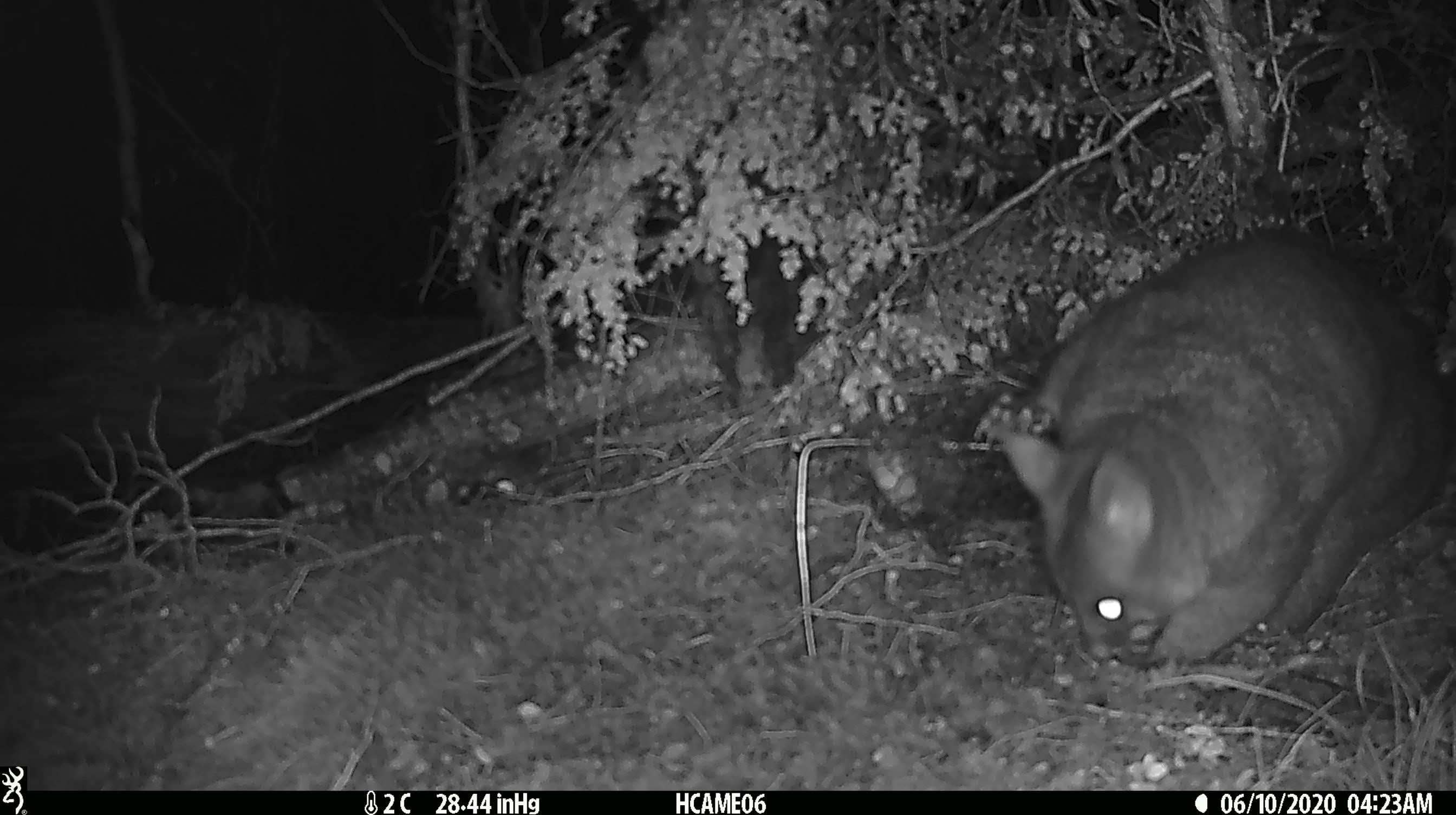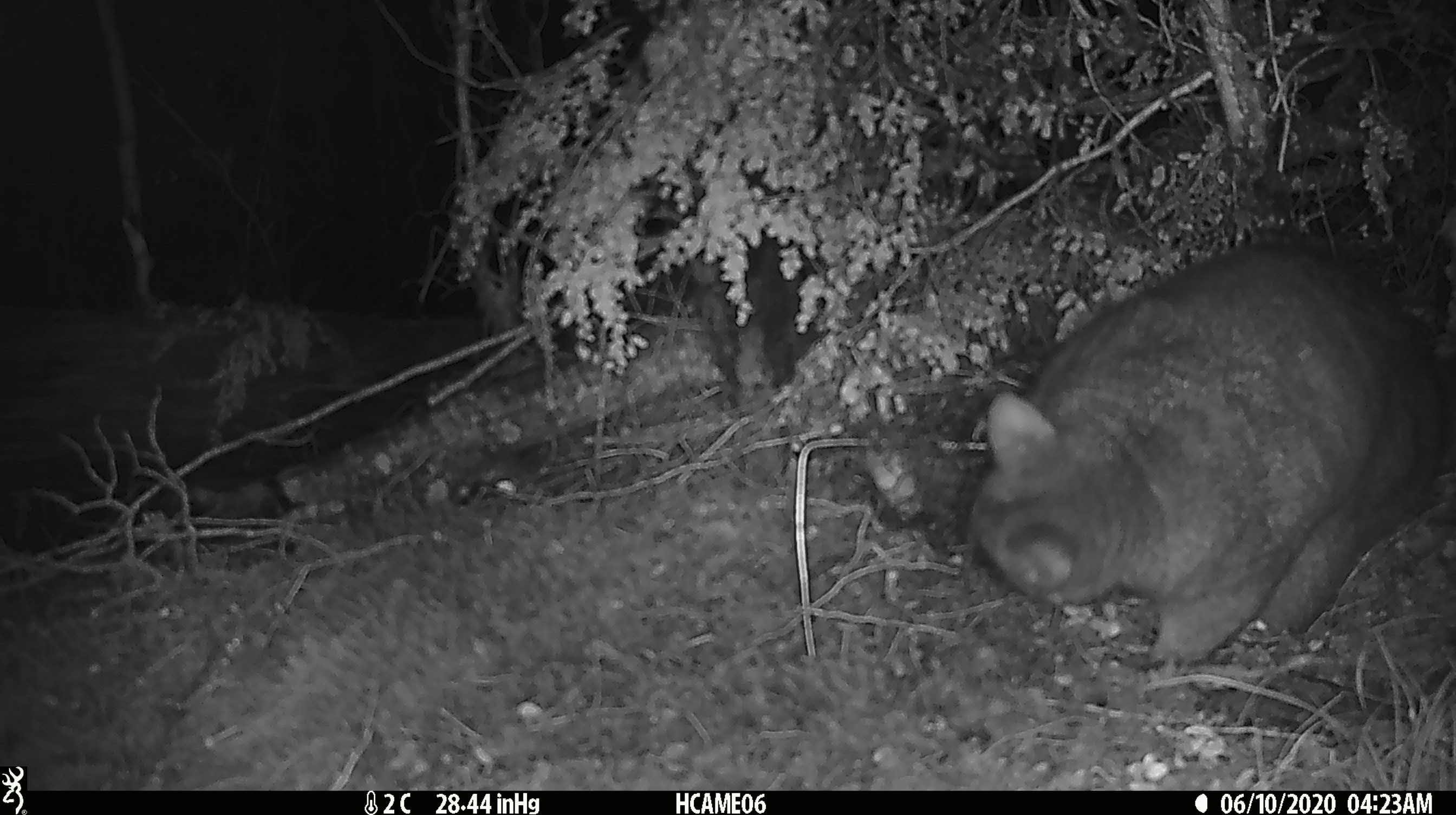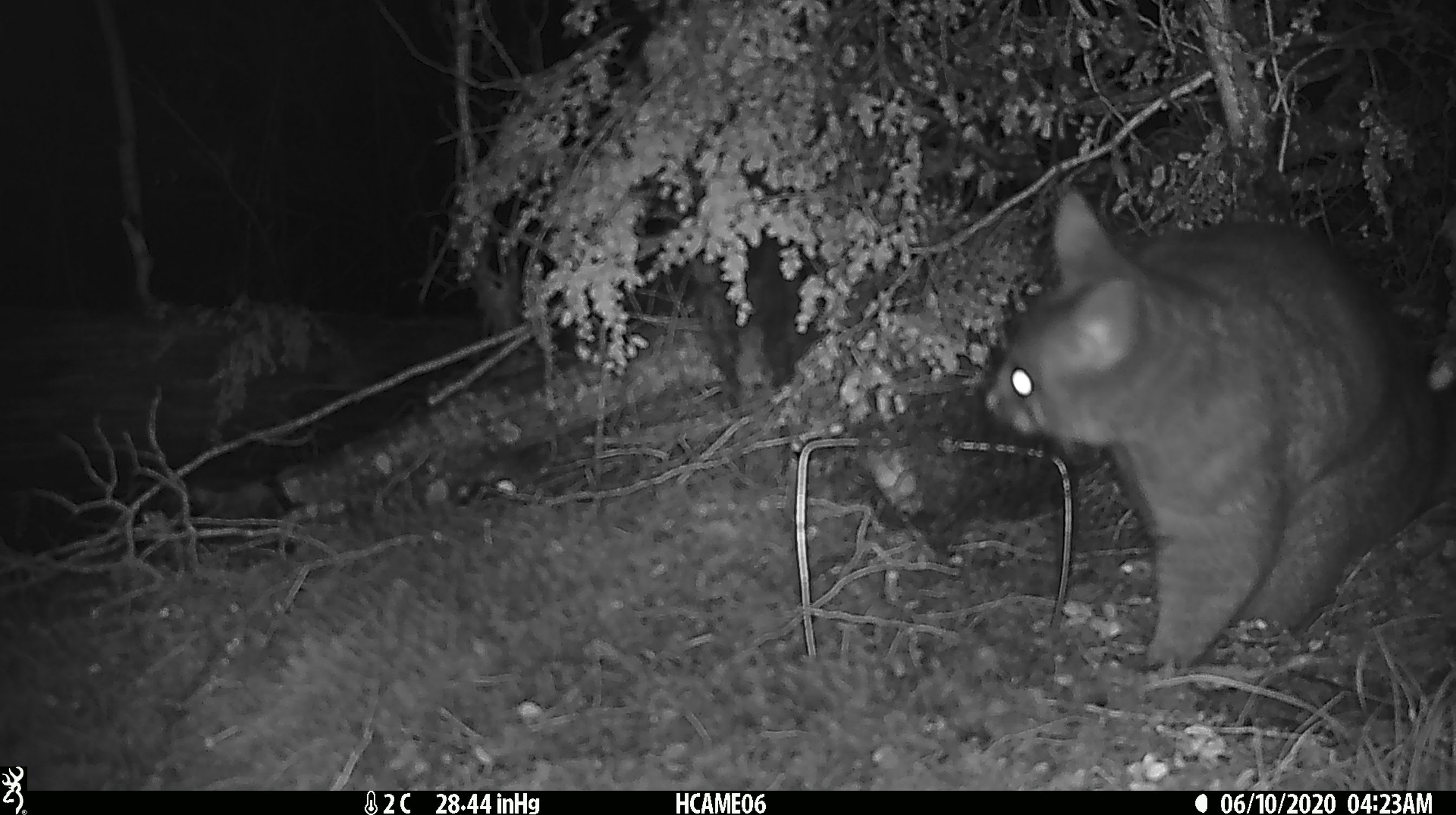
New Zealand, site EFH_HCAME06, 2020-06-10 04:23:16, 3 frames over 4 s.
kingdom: Animalia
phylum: Chordata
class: Mammalia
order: Diprotodontia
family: Phalangeridae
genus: Trichosurus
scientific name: Trichosurus vulpecula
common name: common brushtail possum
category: possum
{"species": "possum (common brushtail possum) (Trichosurus vulpecula)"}